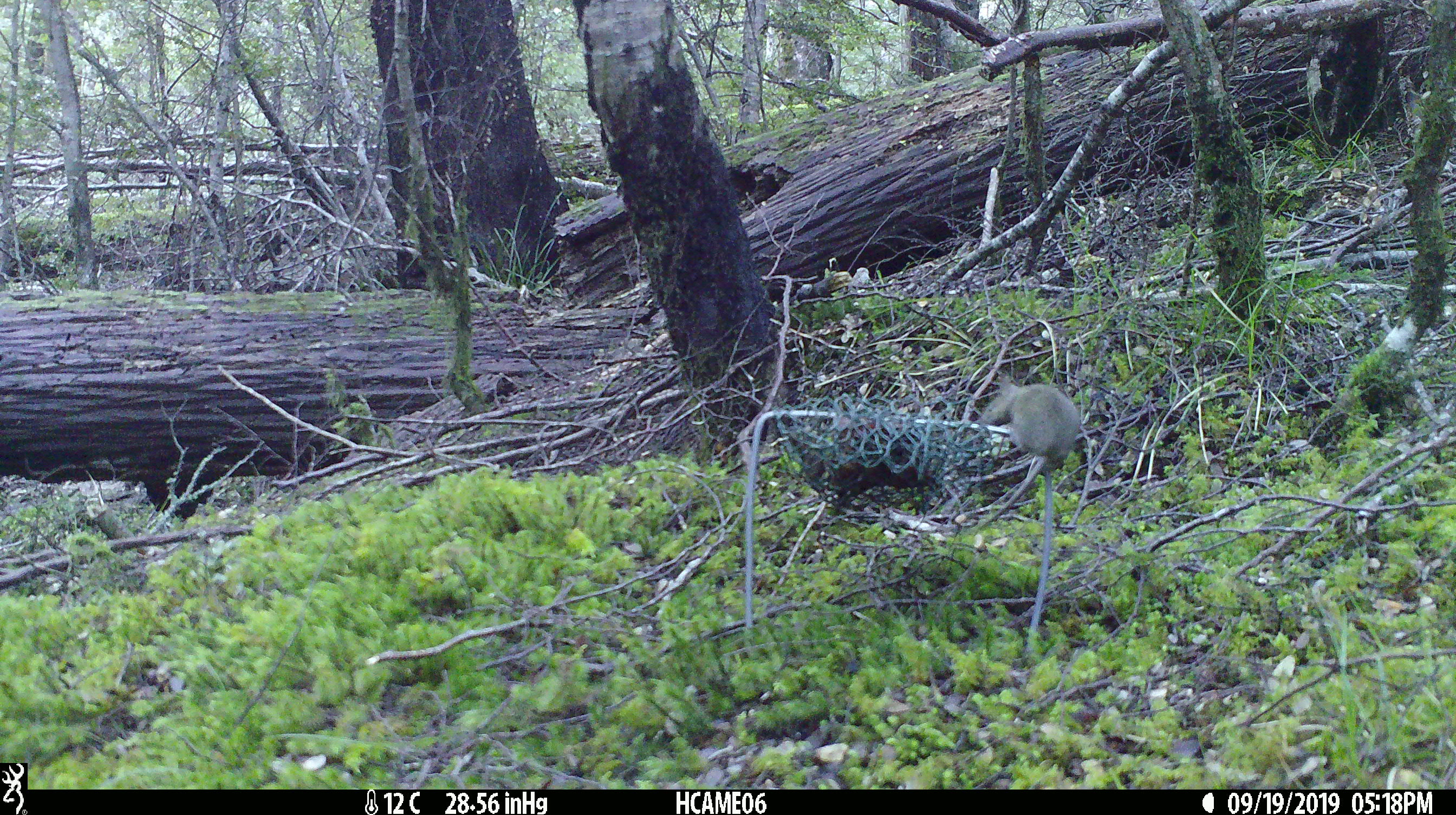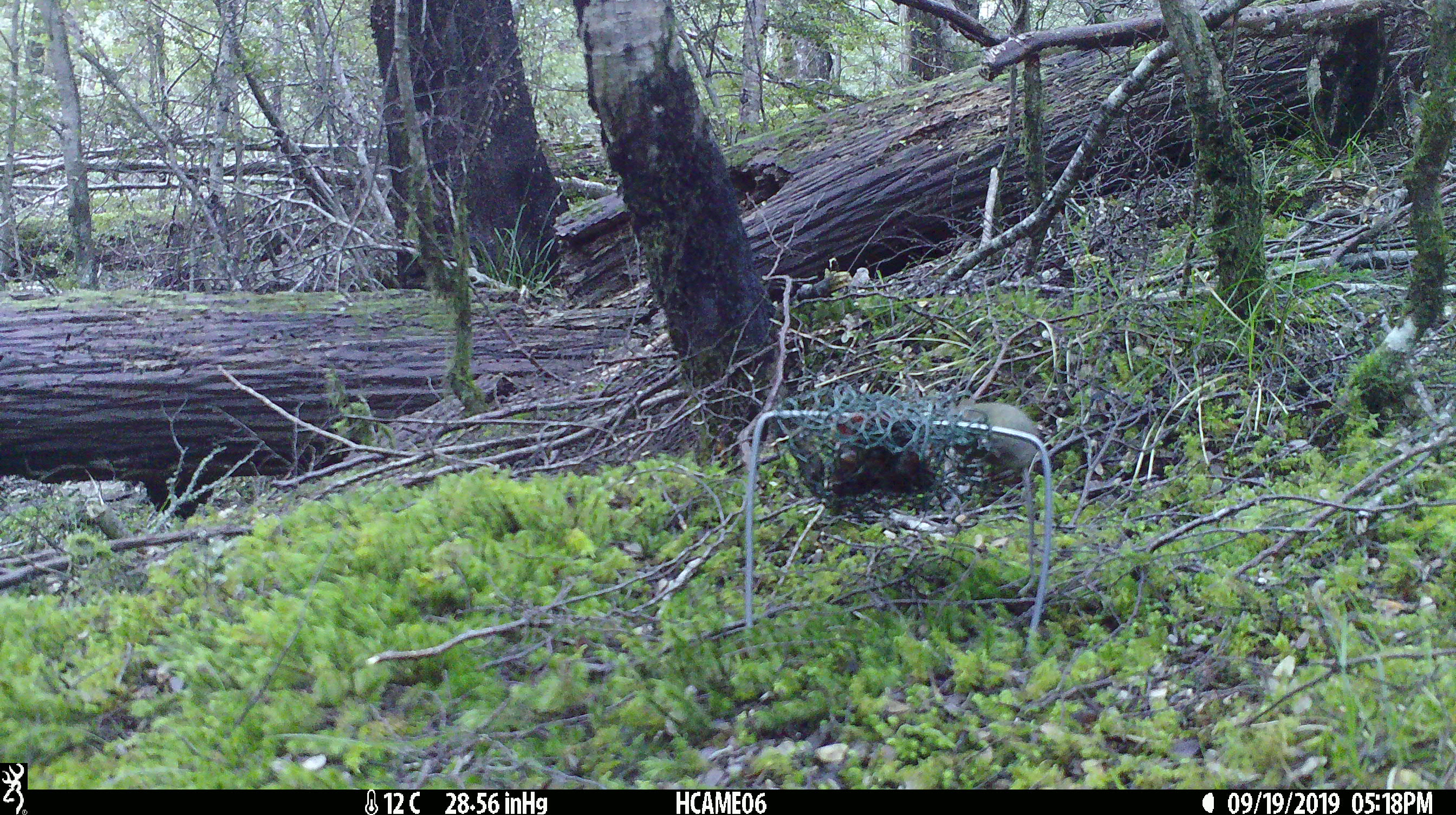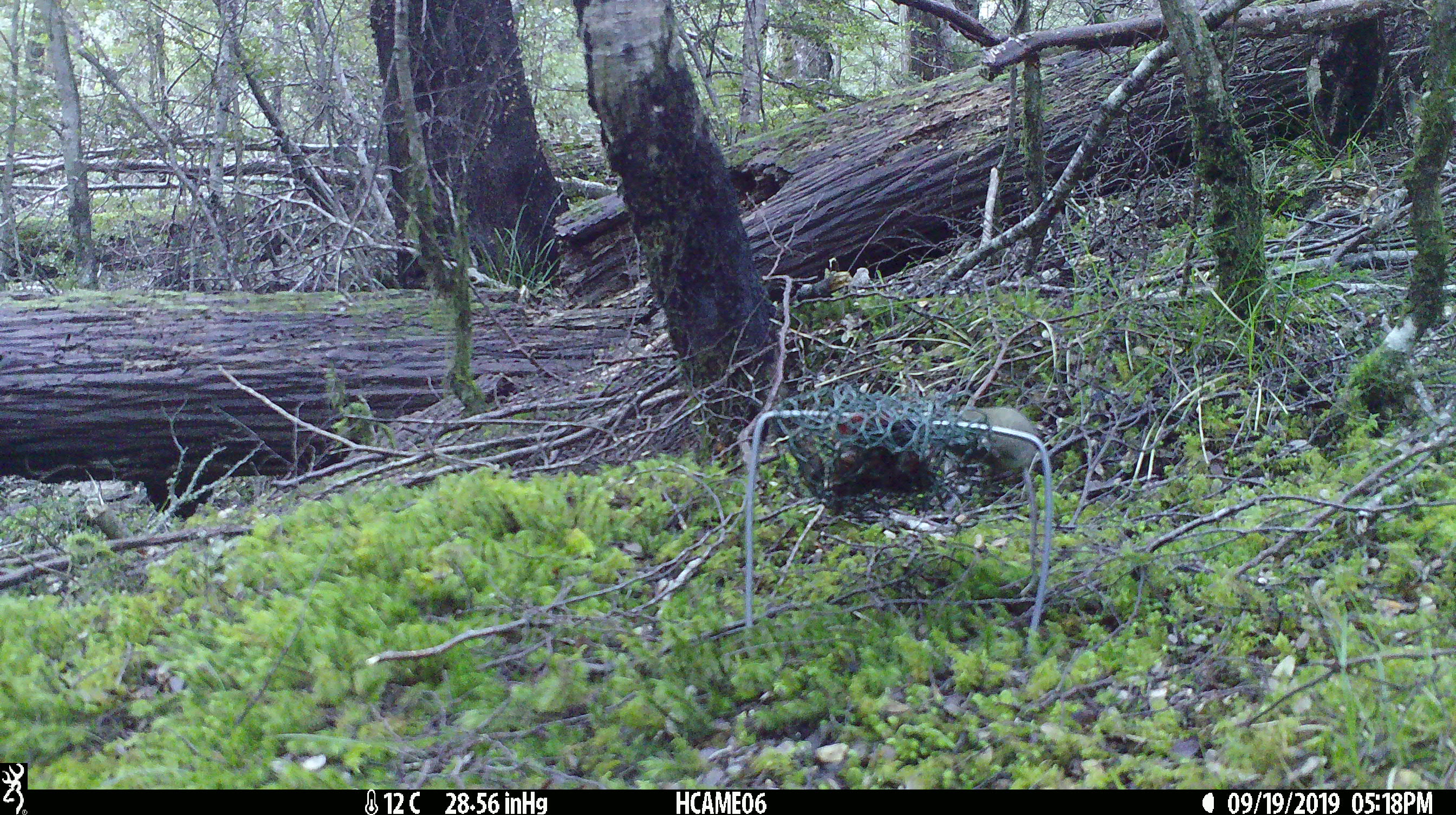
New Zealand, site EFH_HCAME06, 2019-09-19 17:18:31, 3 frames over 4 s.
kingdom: Animalia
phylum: Chordata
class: Mammalia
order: Rodentia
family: Muridae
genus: Mus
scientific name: Mus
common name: mouse